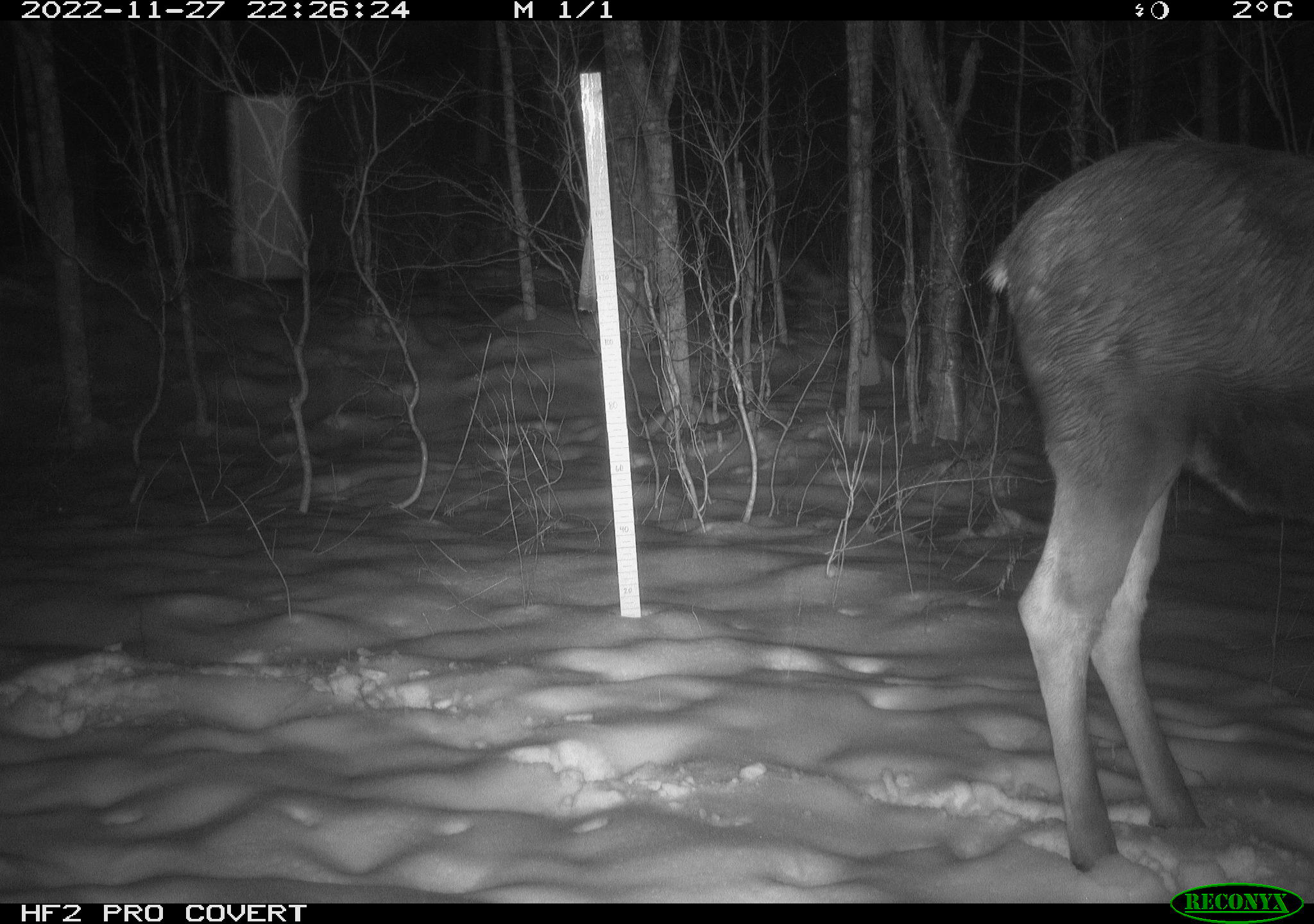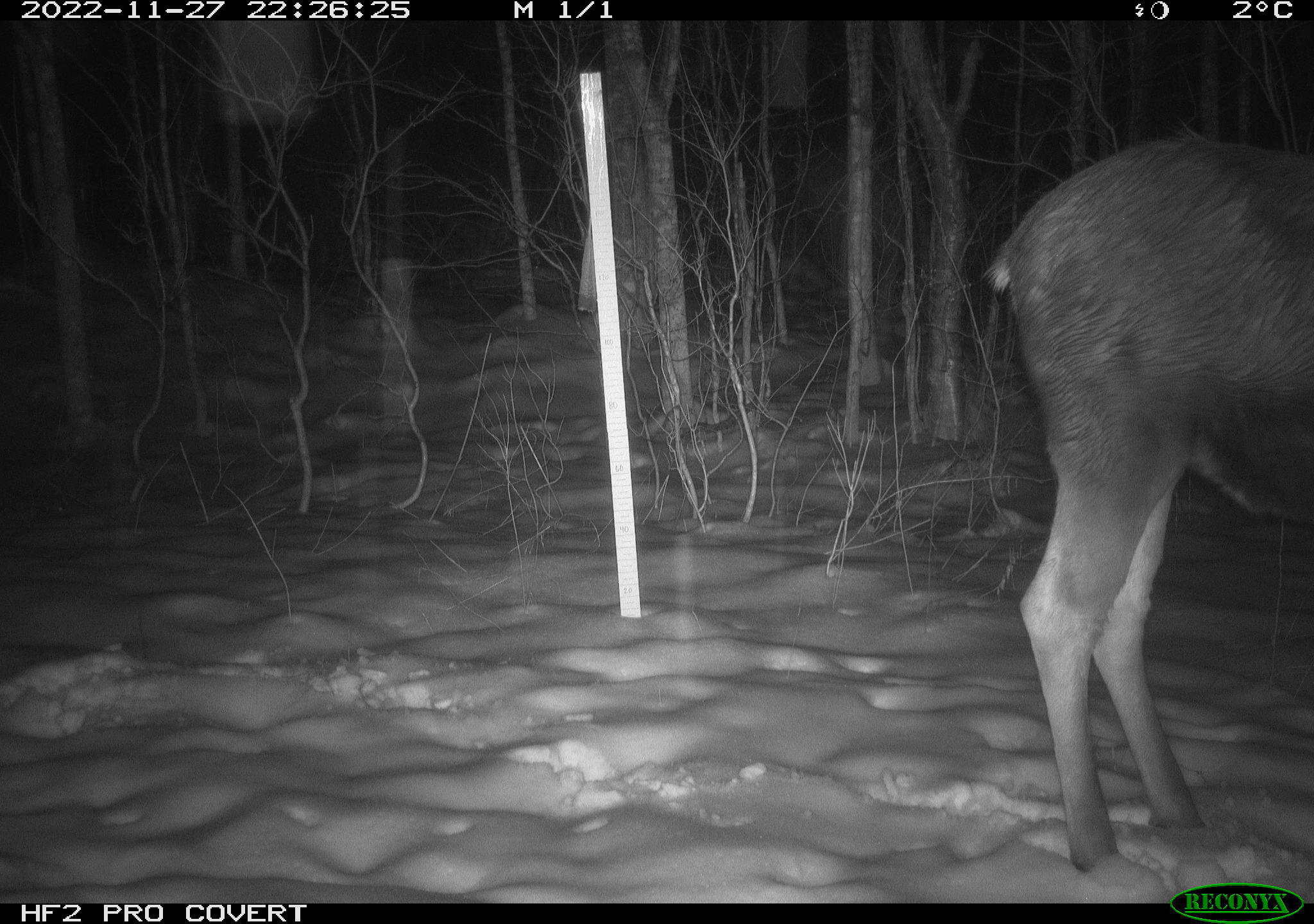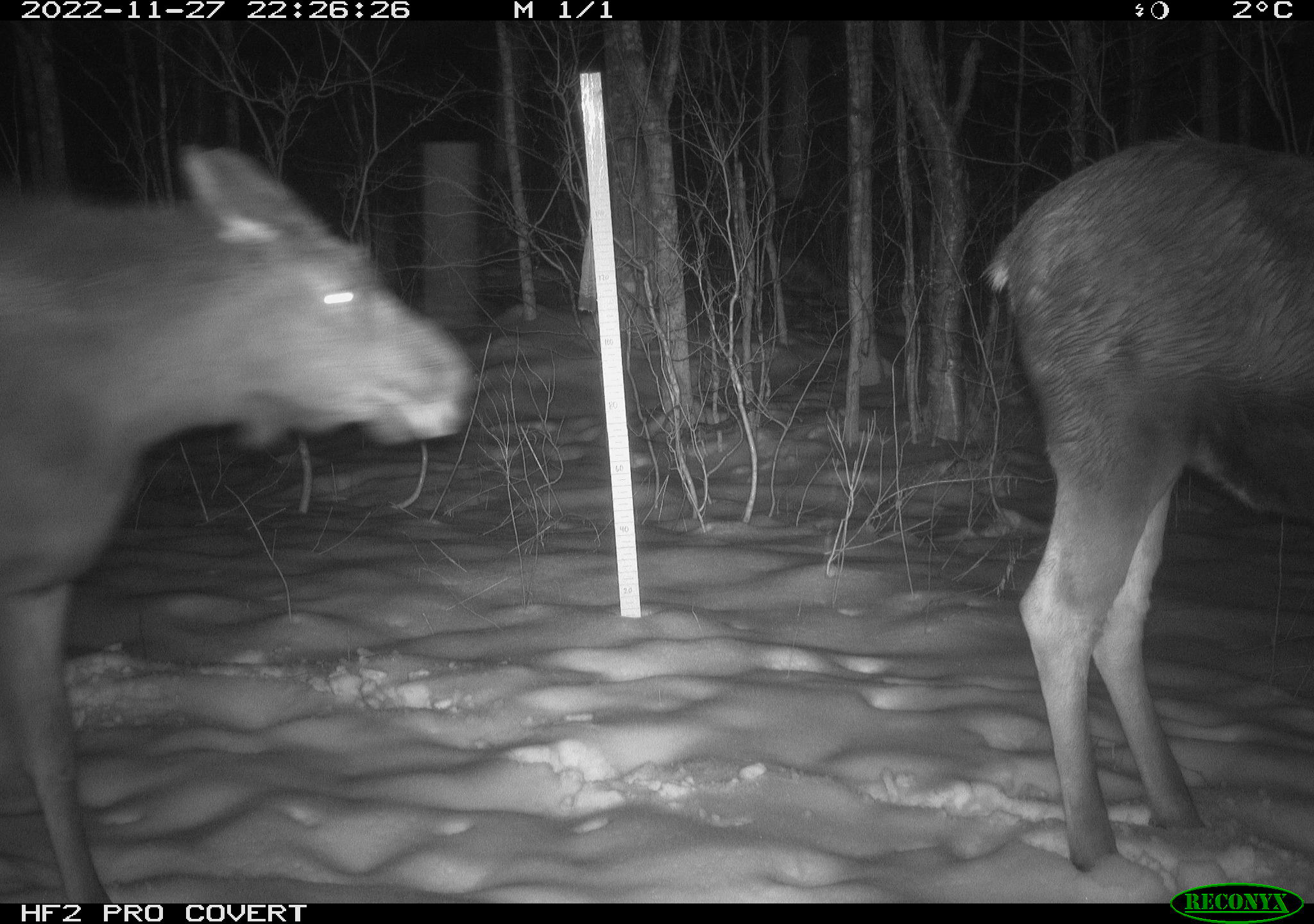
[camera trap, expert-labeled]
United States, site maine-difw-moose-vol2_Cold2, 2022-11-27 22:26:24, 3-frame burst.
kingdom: Animalia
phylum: Chordata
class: Mammalia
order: Artiodactyla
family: Cervidae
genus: Alces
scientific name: Alces alces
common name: moose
Moose (Alces alces).